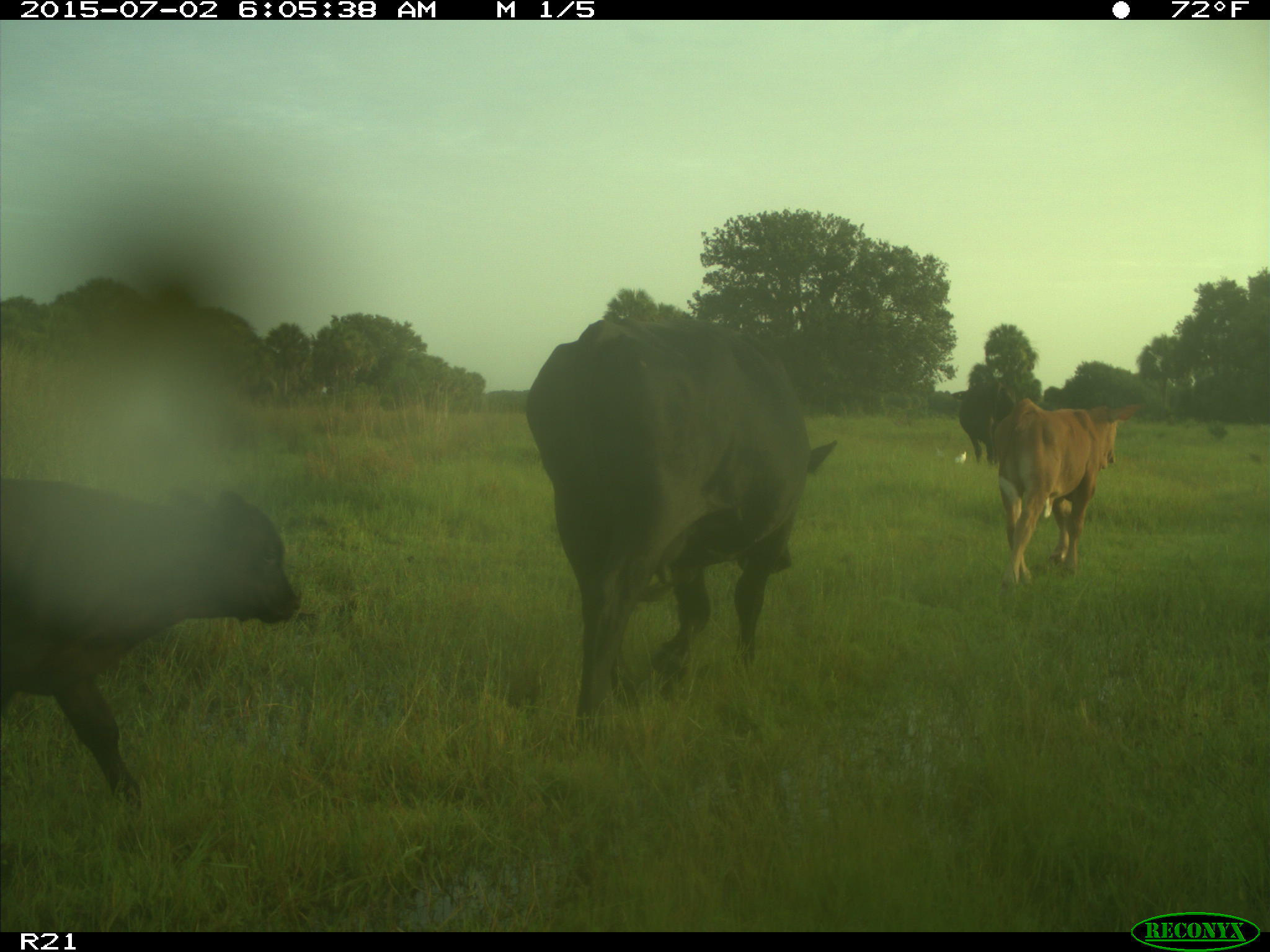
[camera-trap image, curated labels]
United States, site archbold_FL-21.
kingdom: Animalia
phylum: Chordata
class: Mammalia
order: Artiodactyla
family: Bovidae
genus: Bos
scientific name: Bos taurus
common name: domestic cow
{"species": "Bos taurus (domestic cow)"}